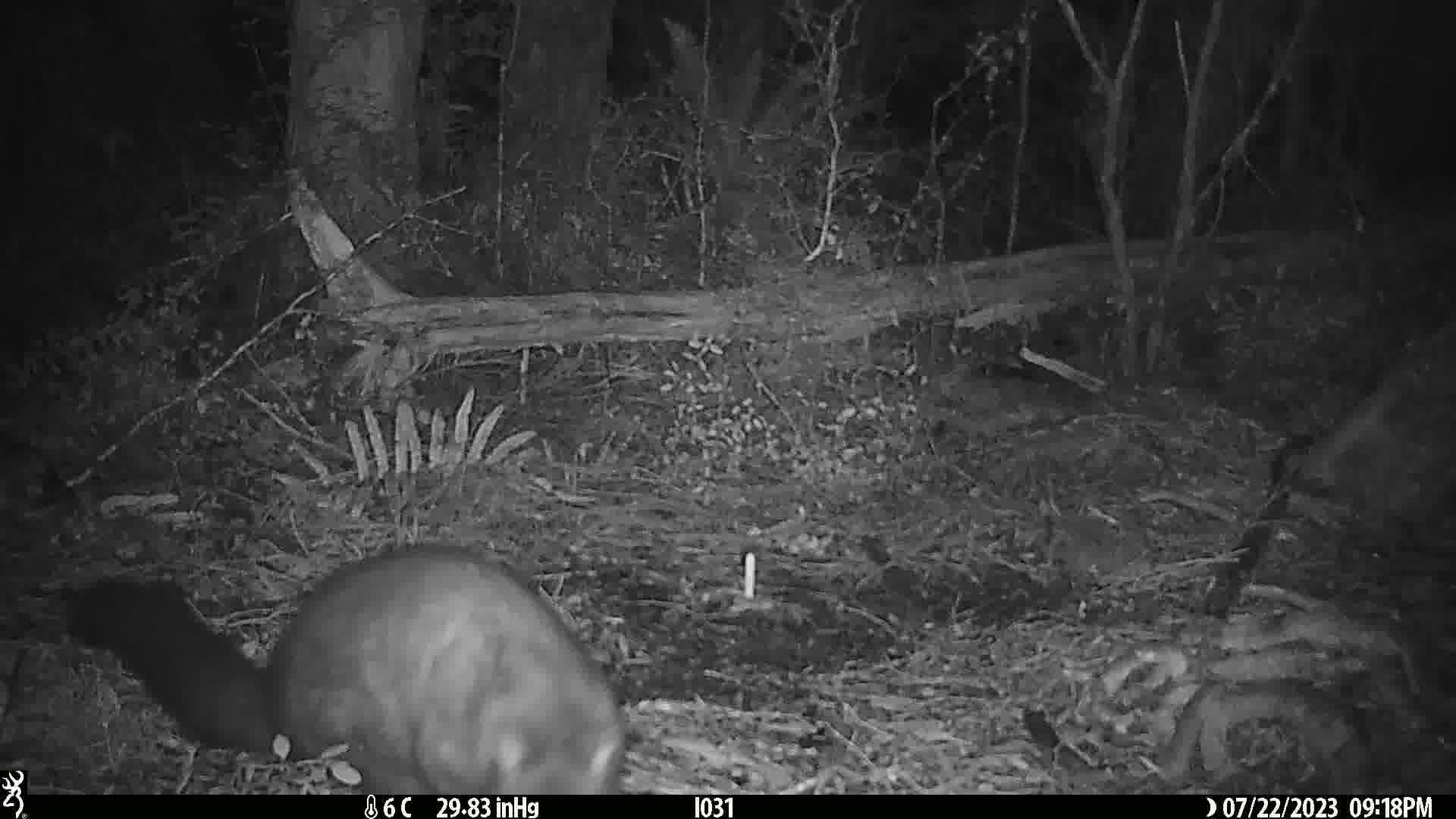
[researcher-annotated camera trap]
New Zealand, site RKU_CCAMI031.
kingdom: Animalia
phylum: Chordata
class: Mammalia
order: Diprotodontia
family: Phalangeridae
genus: Trichosurus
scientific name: Trichosurus vulpecula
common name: common brushtail possum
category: possum